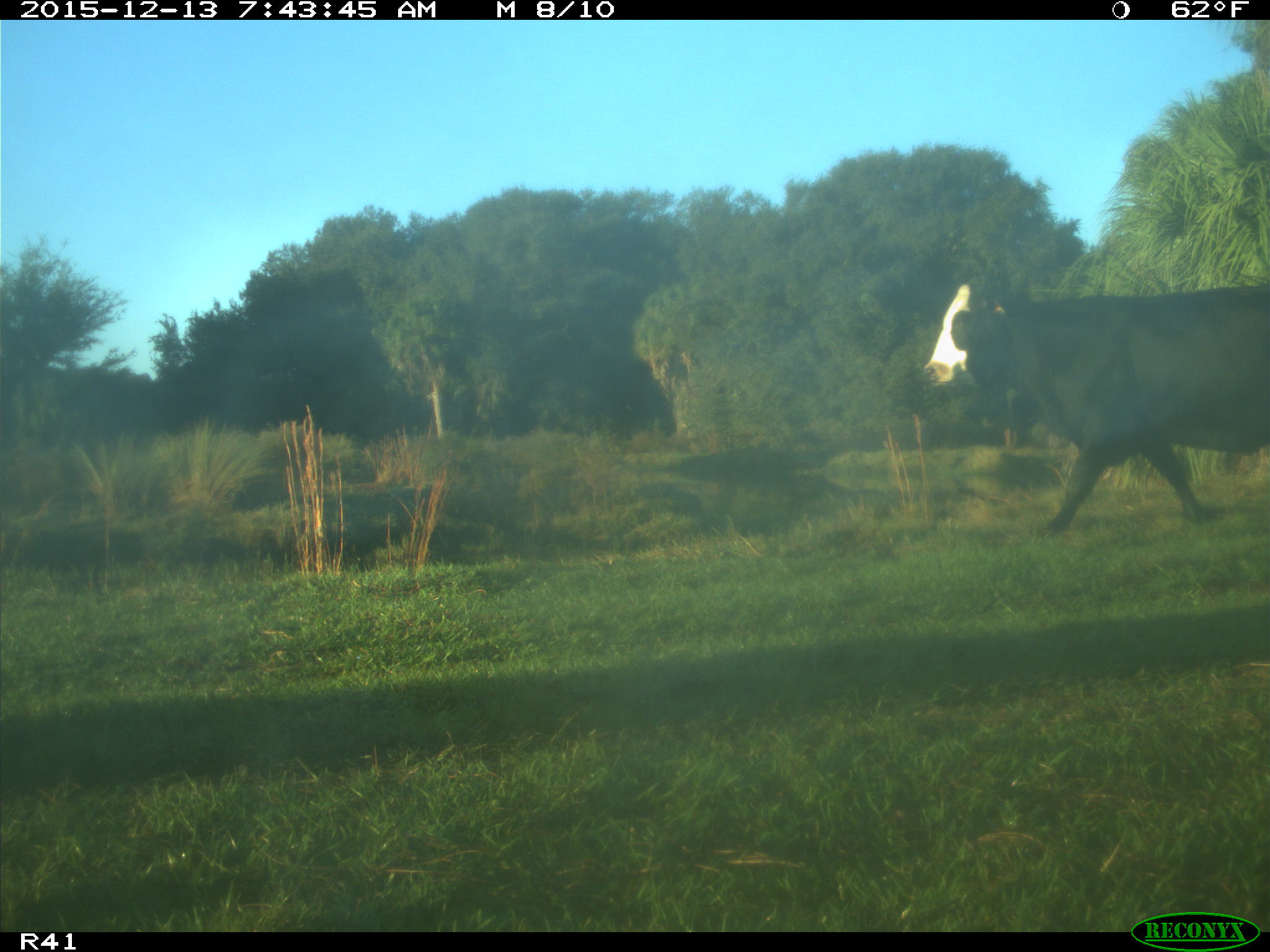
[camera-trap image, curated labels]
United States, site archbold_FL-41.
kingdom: Animalia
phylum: Chordata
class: Mammalia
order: Artiodactyla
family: Bovidae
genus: Bos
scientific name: Bos taurus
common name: domestic cow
Bos taurus (domestic cow).